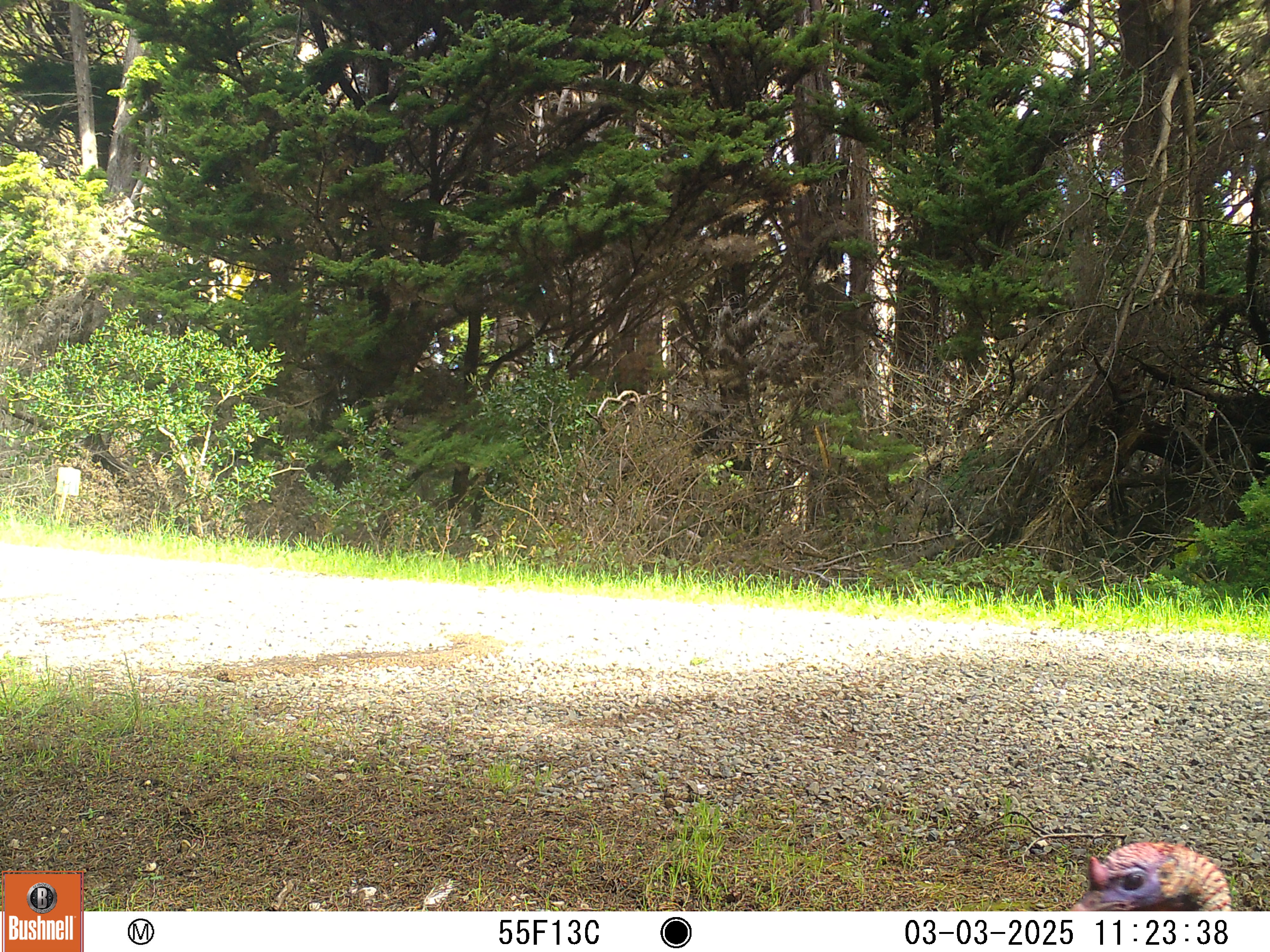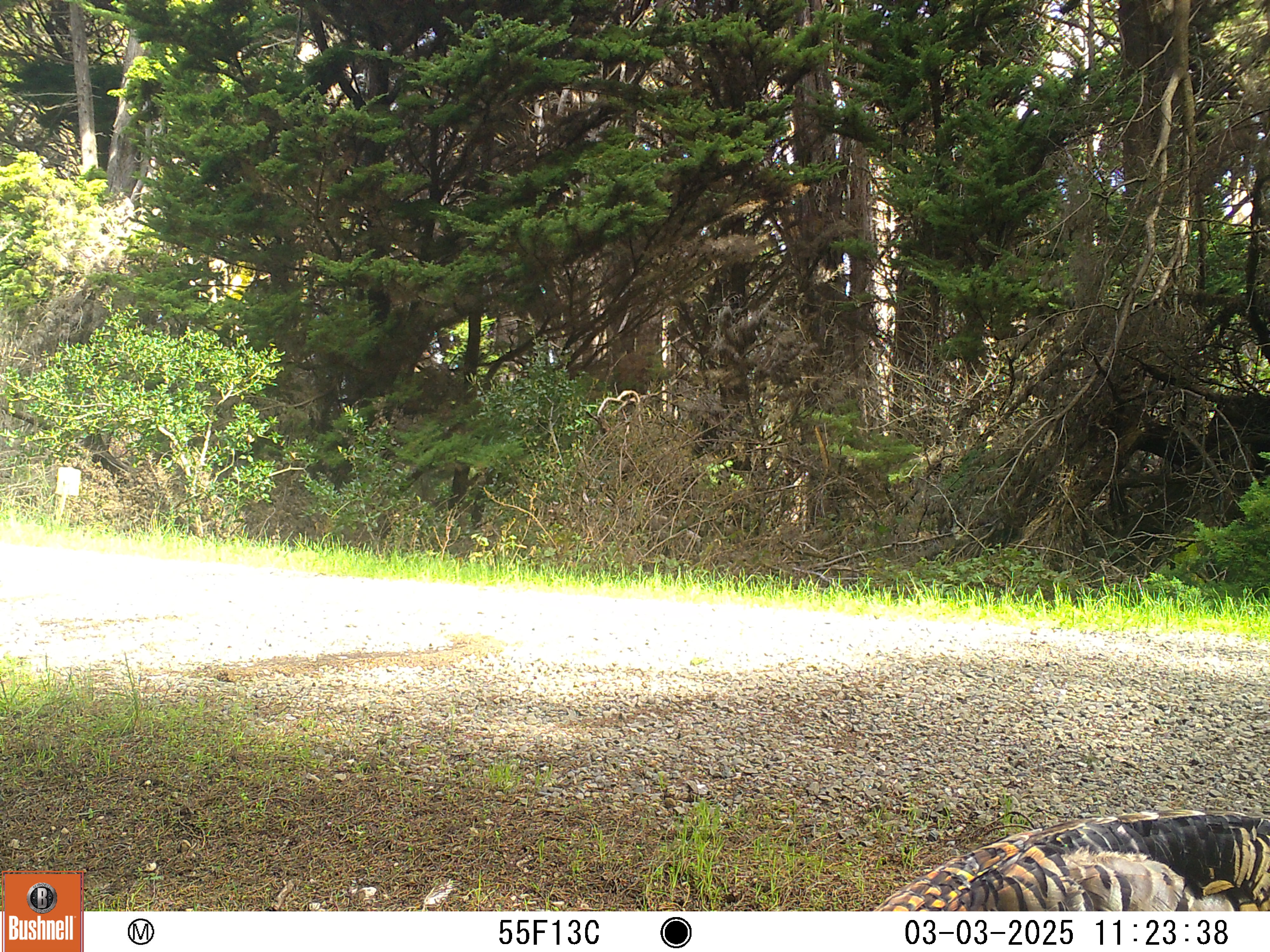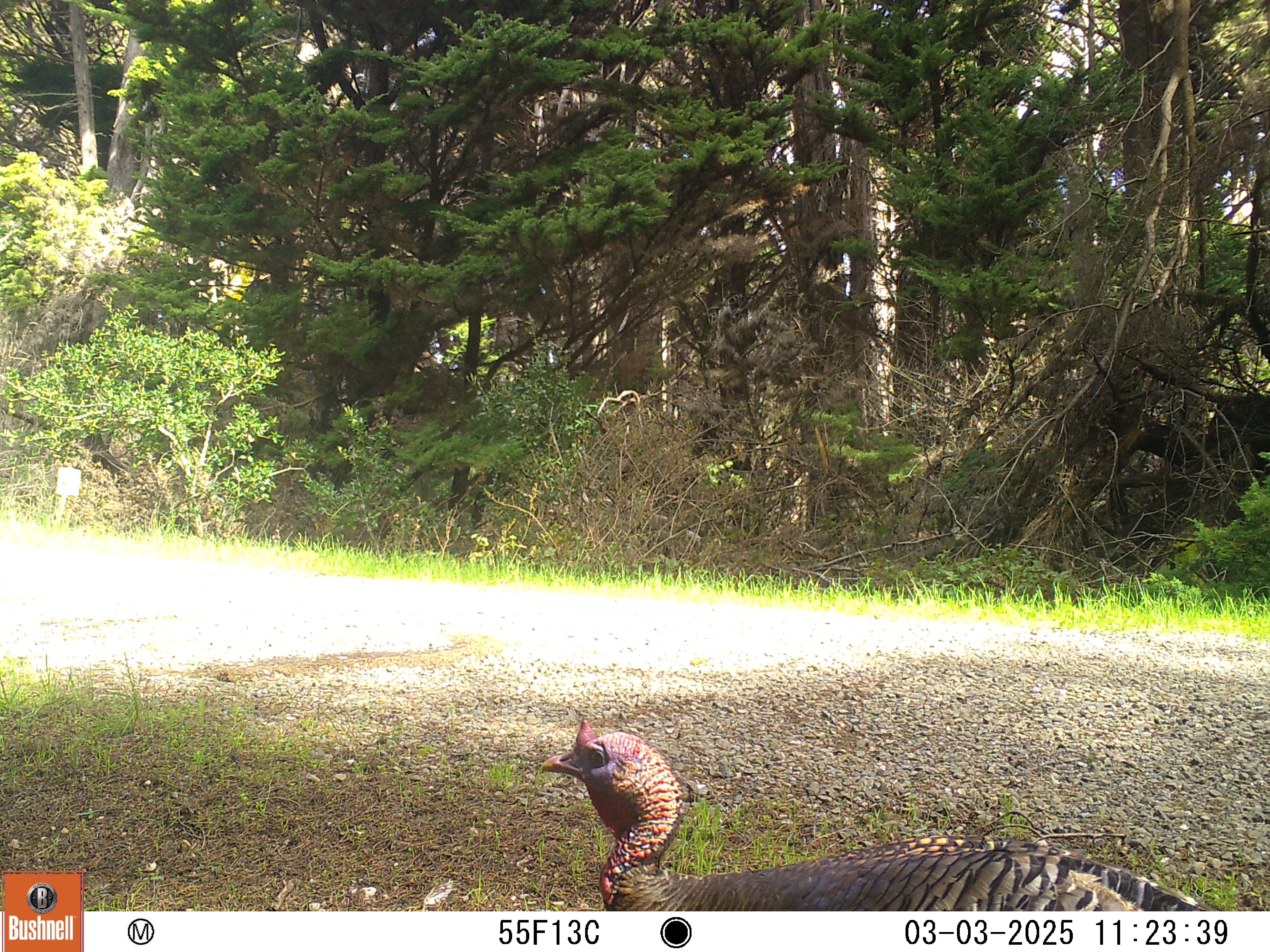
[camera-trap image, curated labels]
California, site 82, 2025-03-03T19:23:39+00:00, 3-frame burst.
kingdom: Animalia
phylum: Chordata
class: Aves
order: Galliformes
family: Phasianidae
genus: Meleagris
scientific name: Meleagris gallopavo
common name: turkey